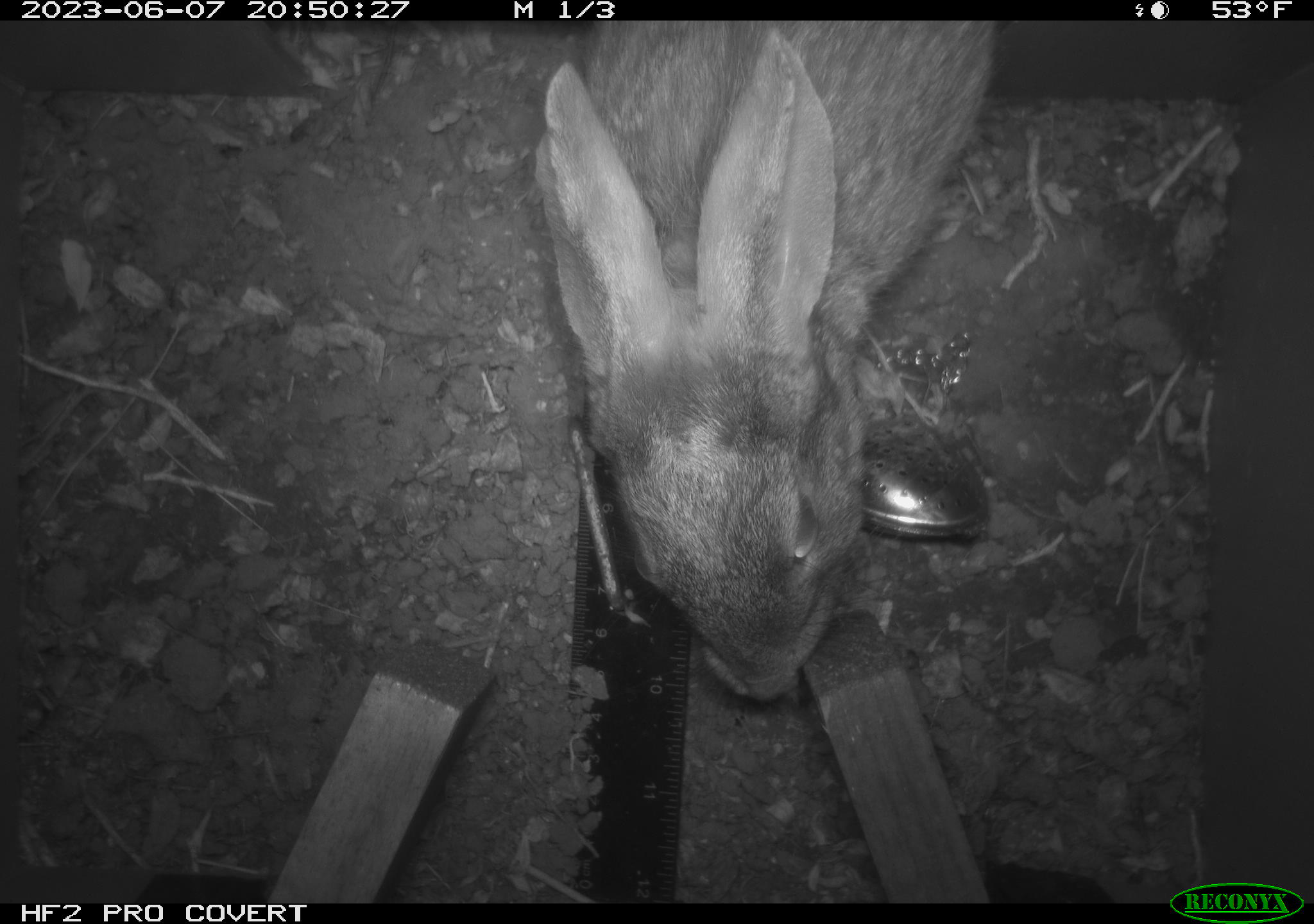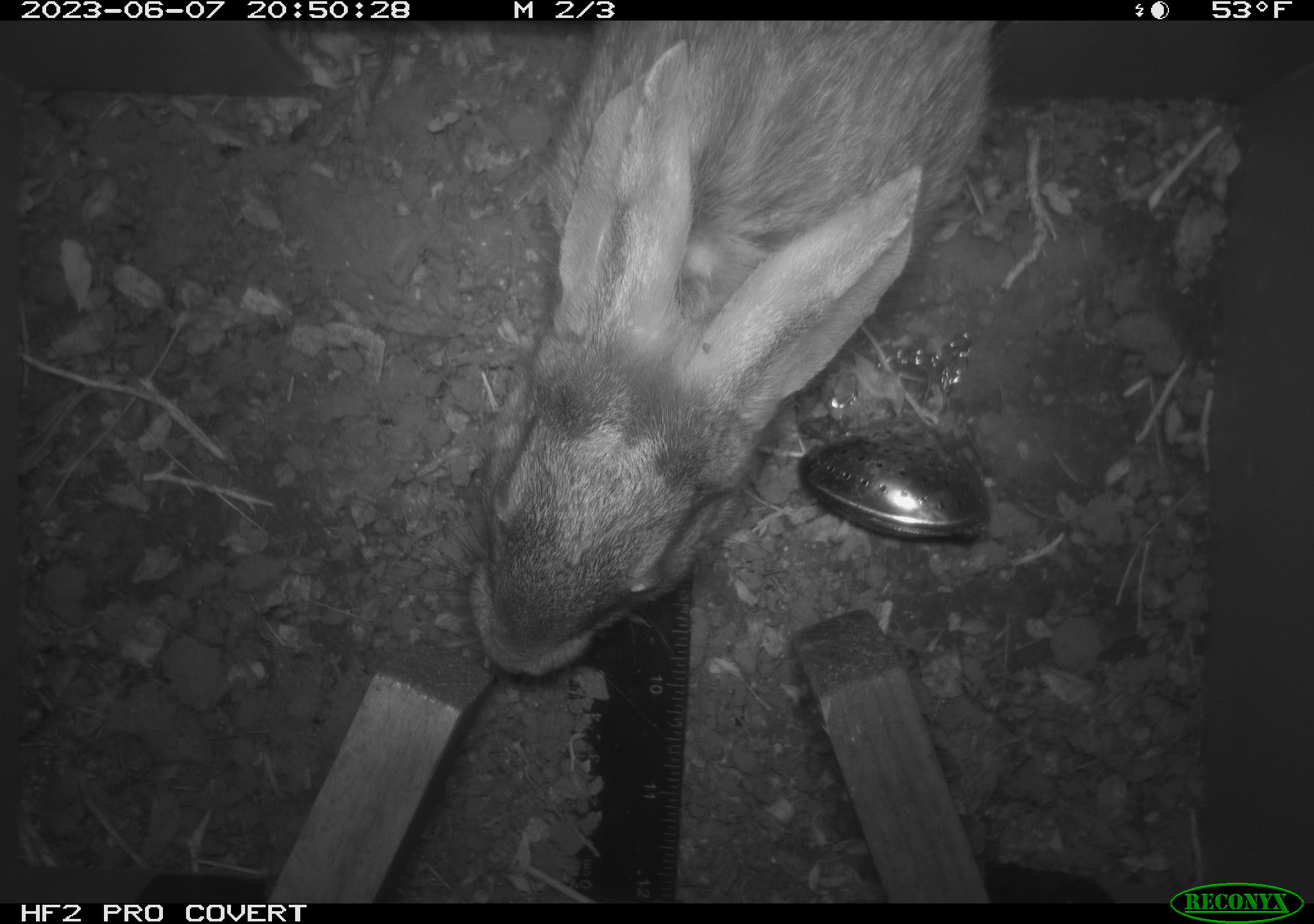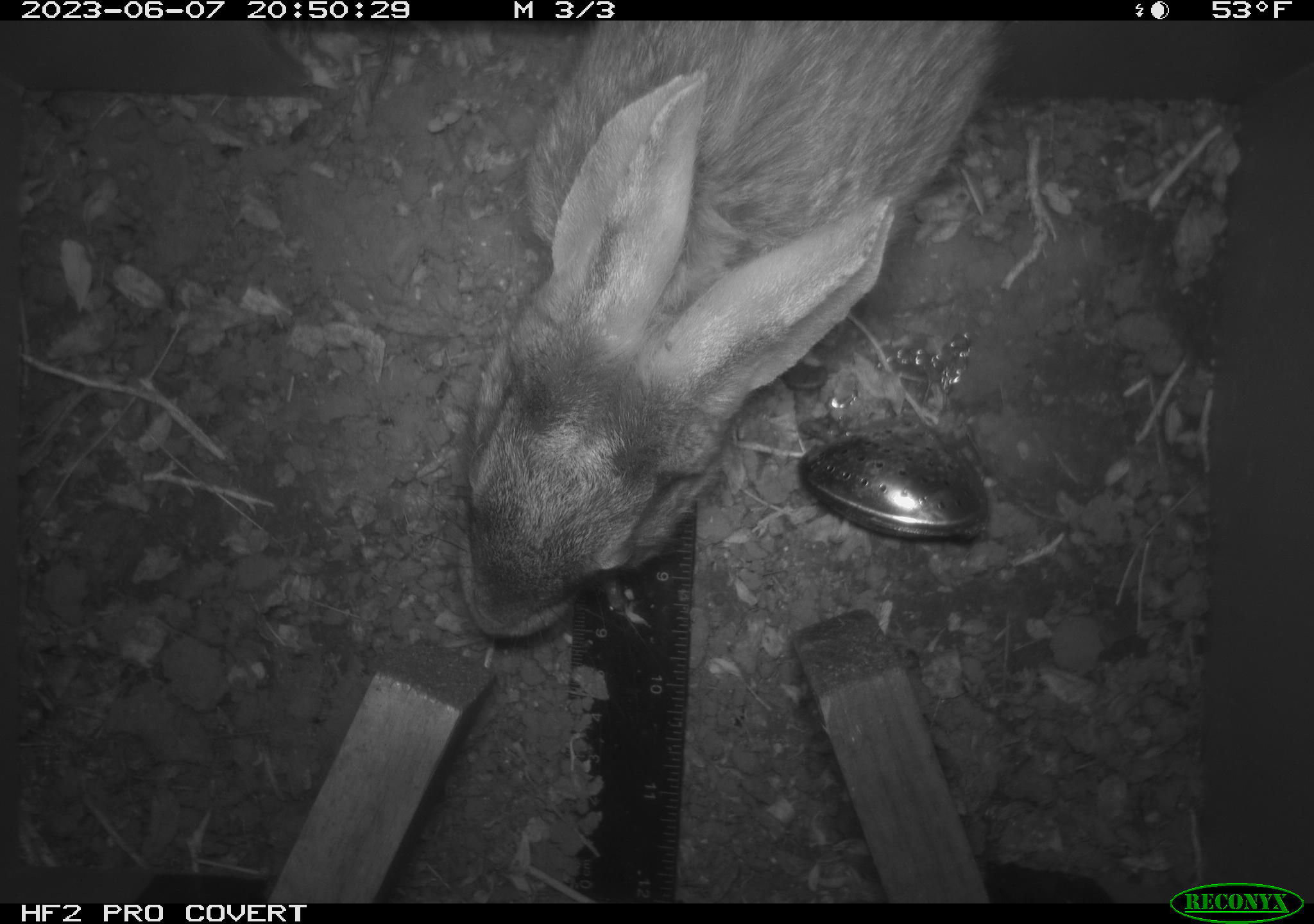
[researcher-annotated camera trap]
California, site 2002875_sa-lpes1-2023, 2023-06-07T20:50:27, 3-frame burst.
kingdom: Animalia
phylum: Chordata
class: Mammalia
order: Lagomorpha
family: Leporidae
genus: Sylvilagus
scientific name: Sylvilagus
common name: cottontail rabbits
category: sylvilagus species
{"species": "sylvilagus species (cottontail rabbits) (Sylvilagus)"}